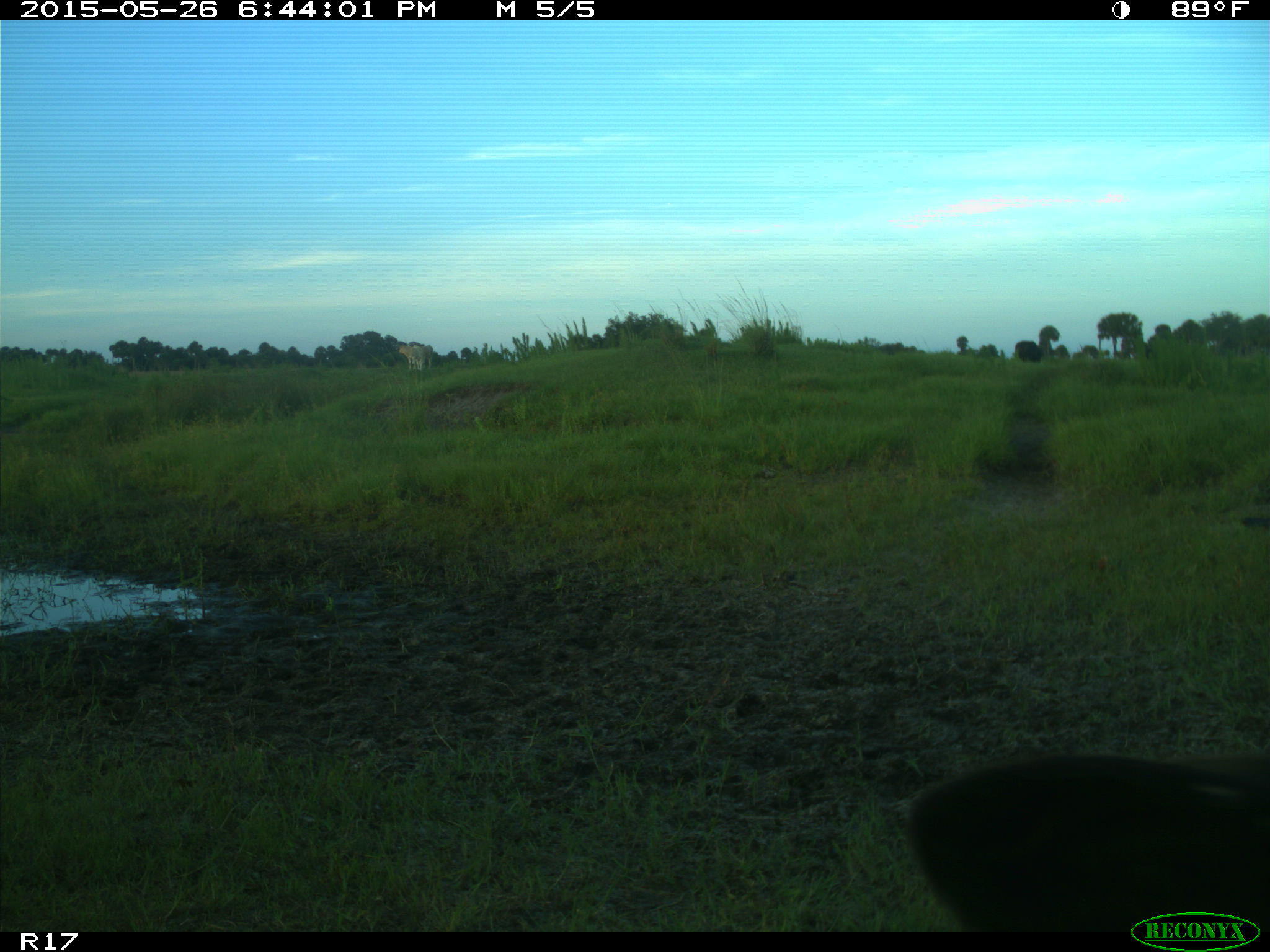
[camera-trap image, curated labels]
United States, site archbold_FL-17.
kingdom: Animalia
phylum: Chordata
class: Mammalia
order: Artiodactyla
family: Bovidae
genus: Bos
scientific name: Bos taurus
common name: domestic cow